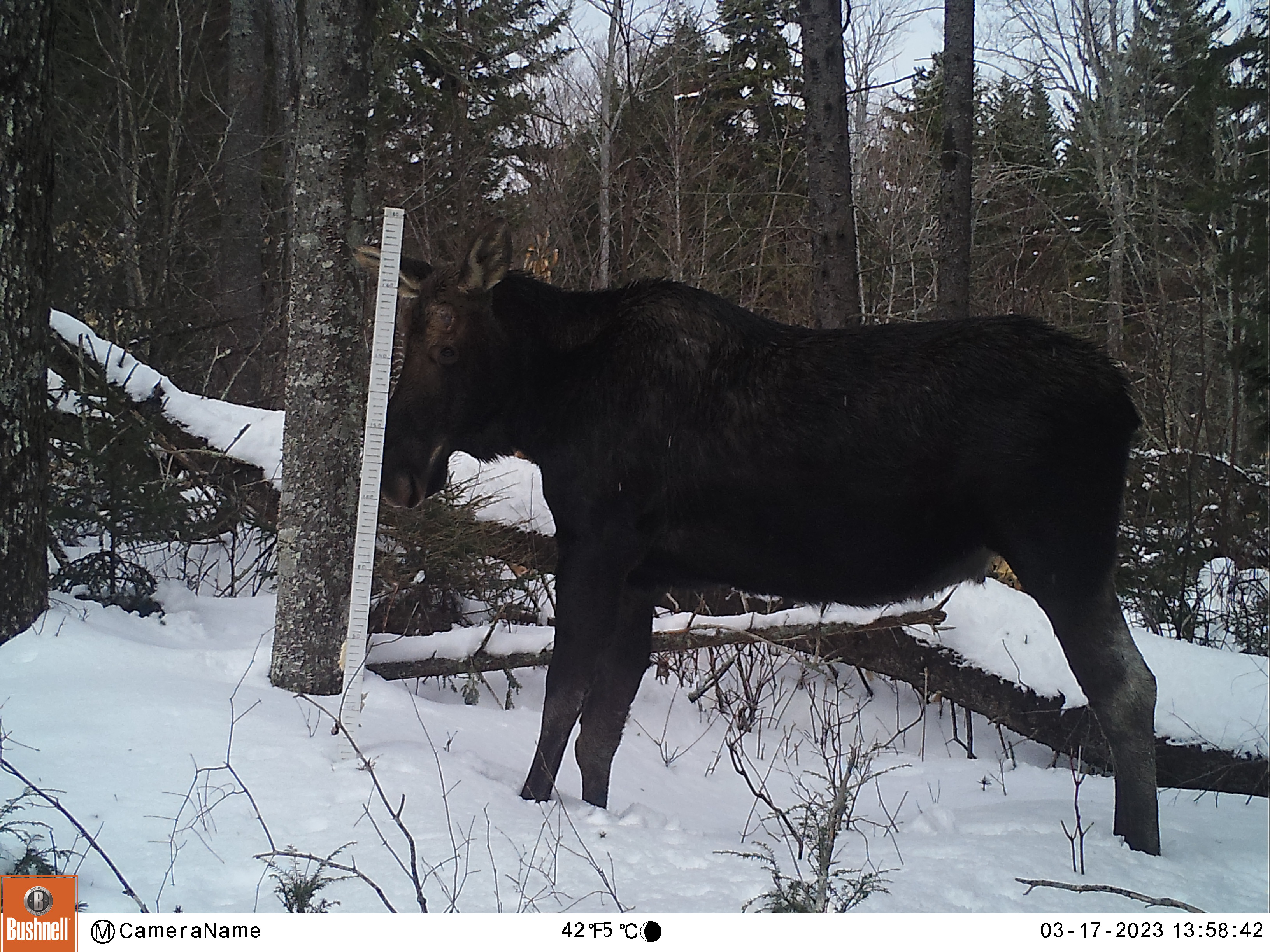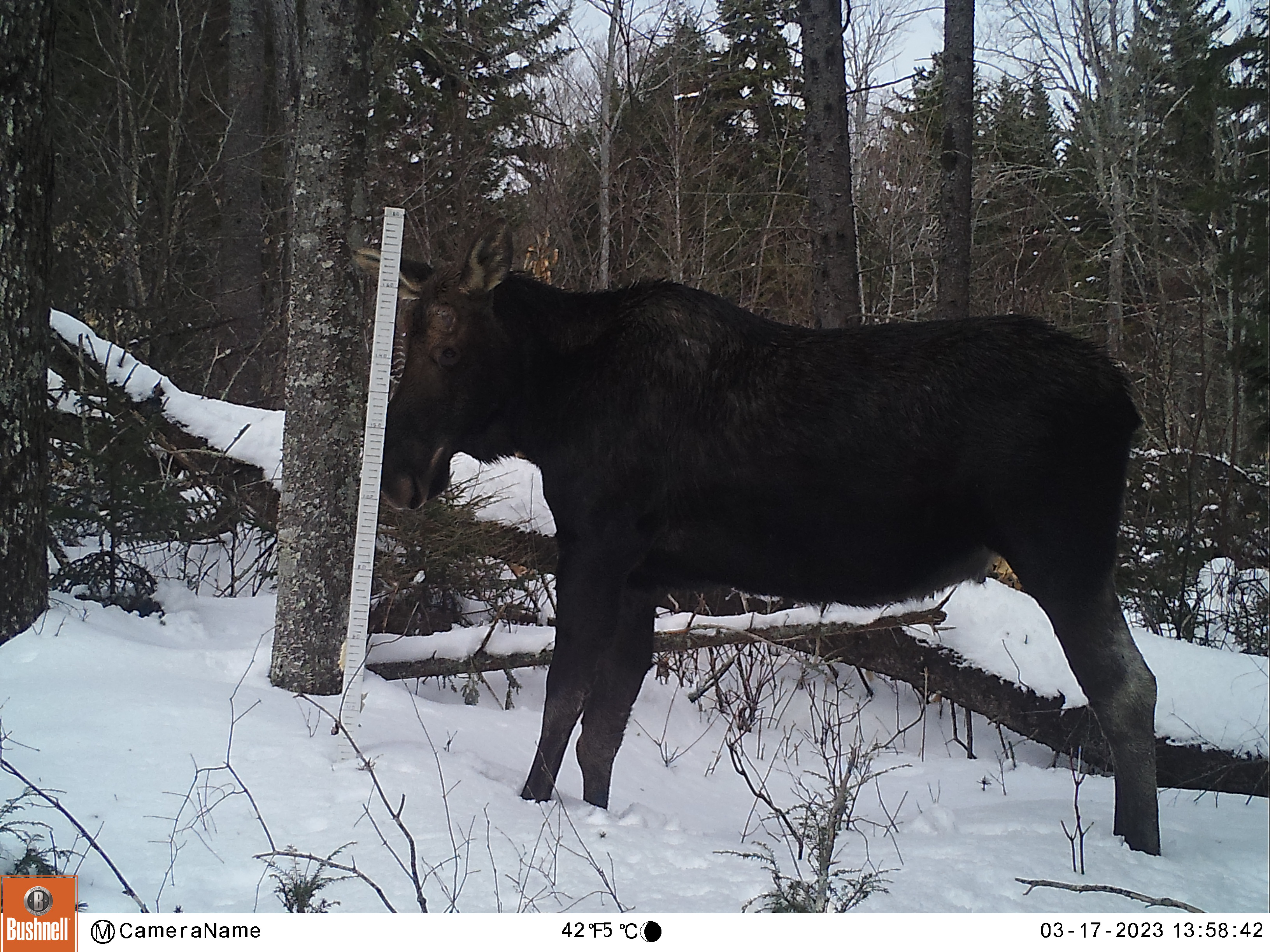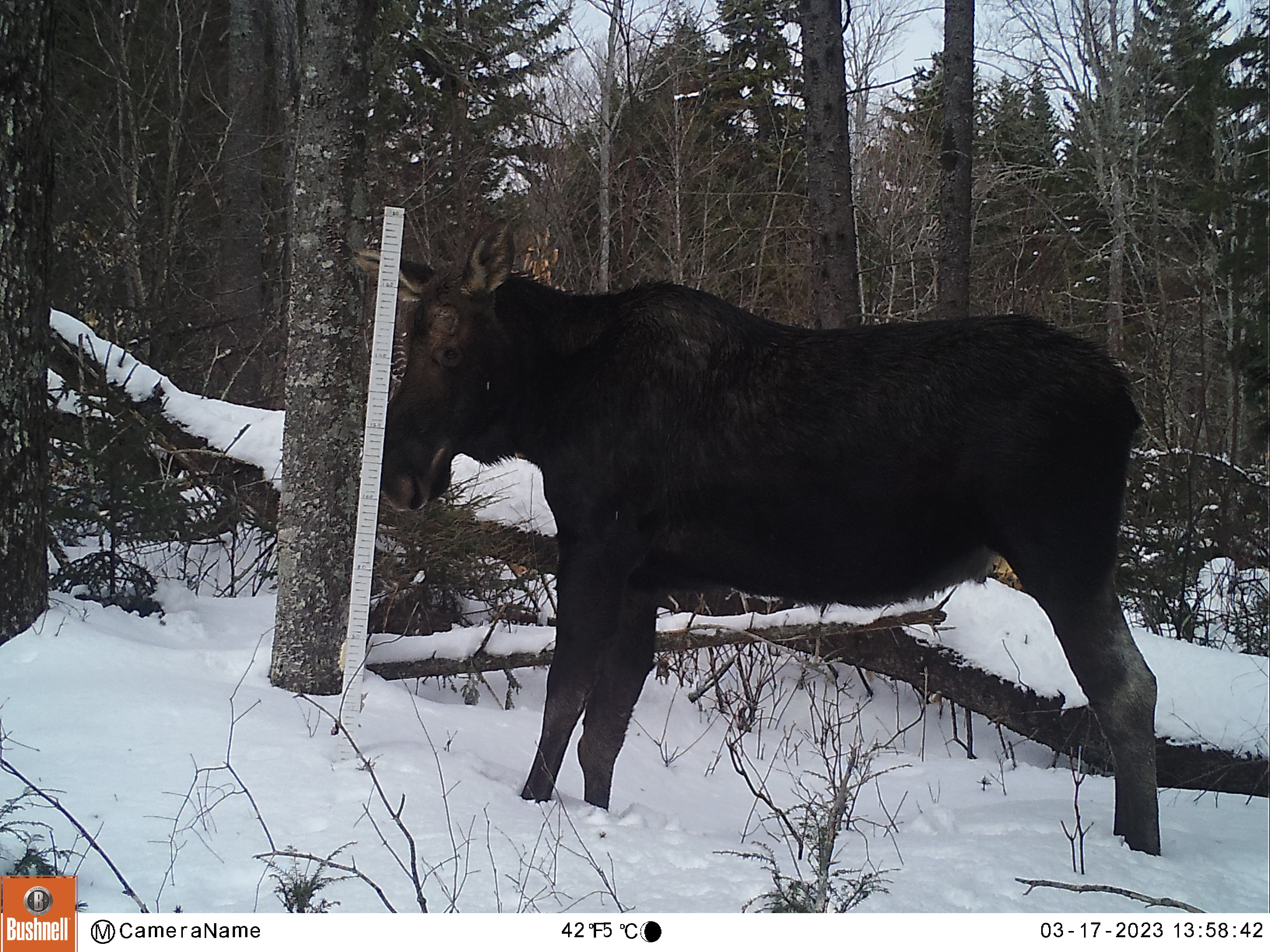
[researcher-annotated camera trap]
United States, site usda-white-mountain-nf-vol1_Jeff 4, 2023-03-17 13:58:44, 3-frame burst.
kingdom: Animalia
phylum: Chordata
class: Mammalia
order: Artiodactyla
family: Cervidae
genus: Alces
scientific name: Alces alces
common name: moose